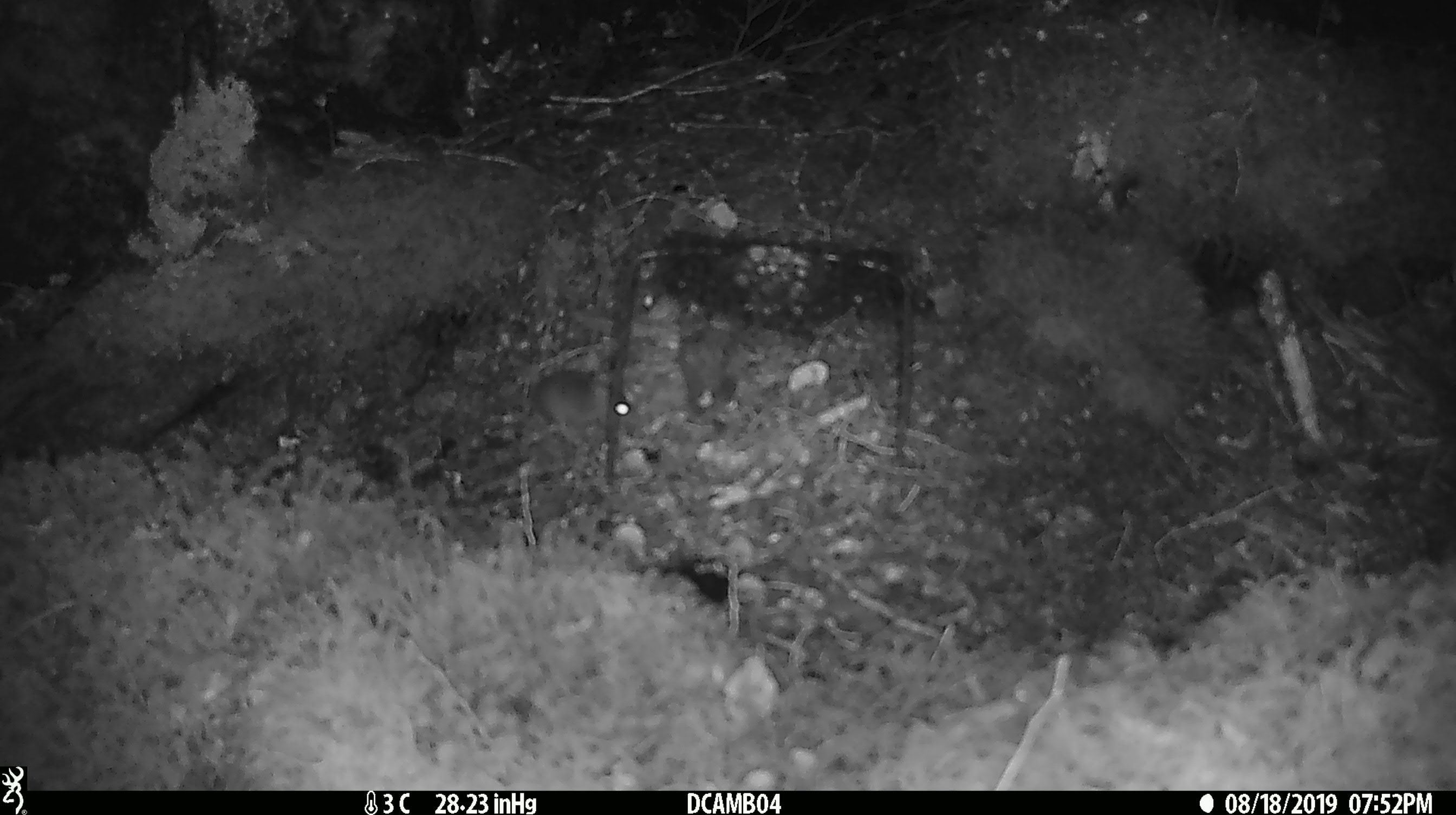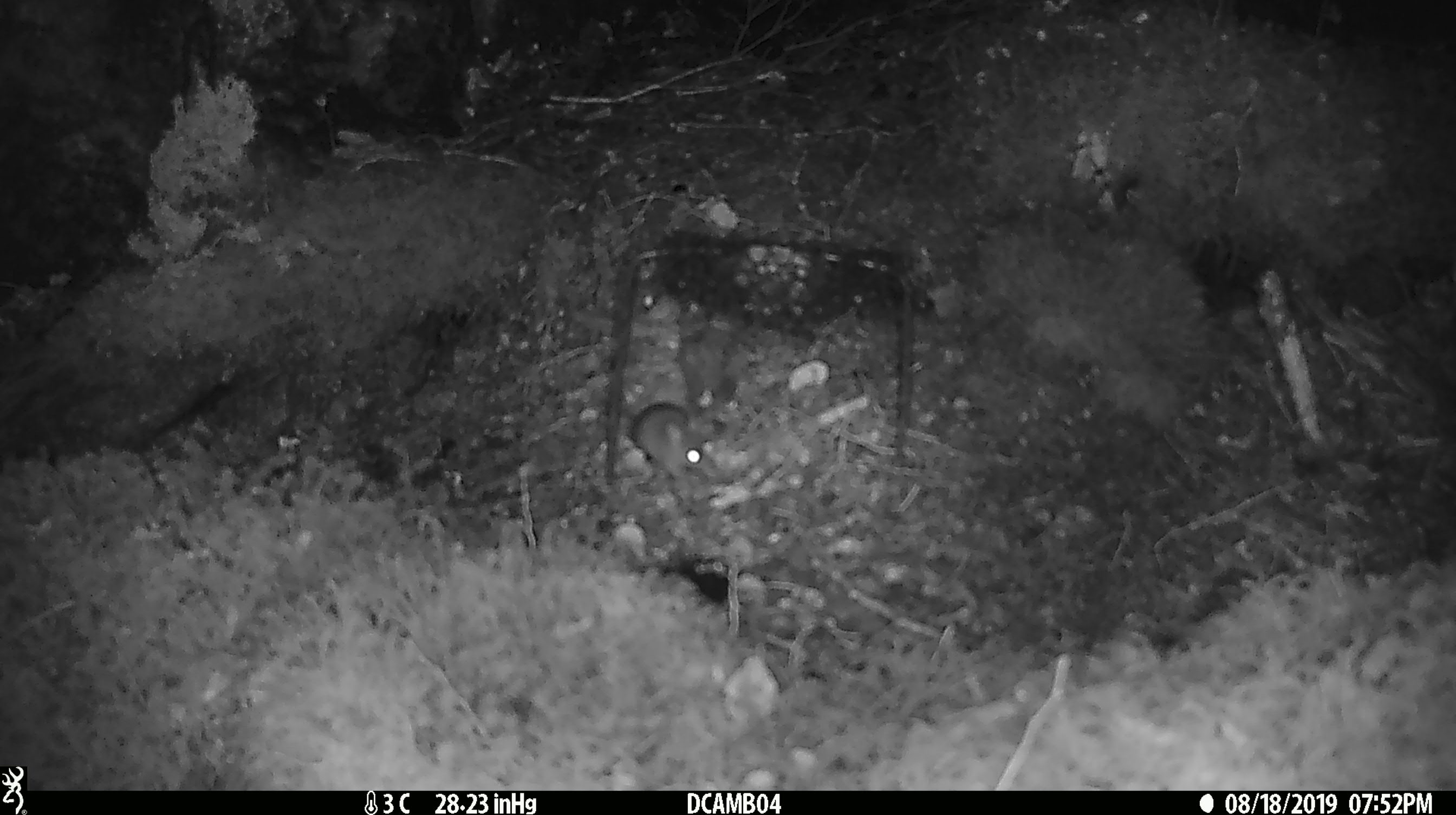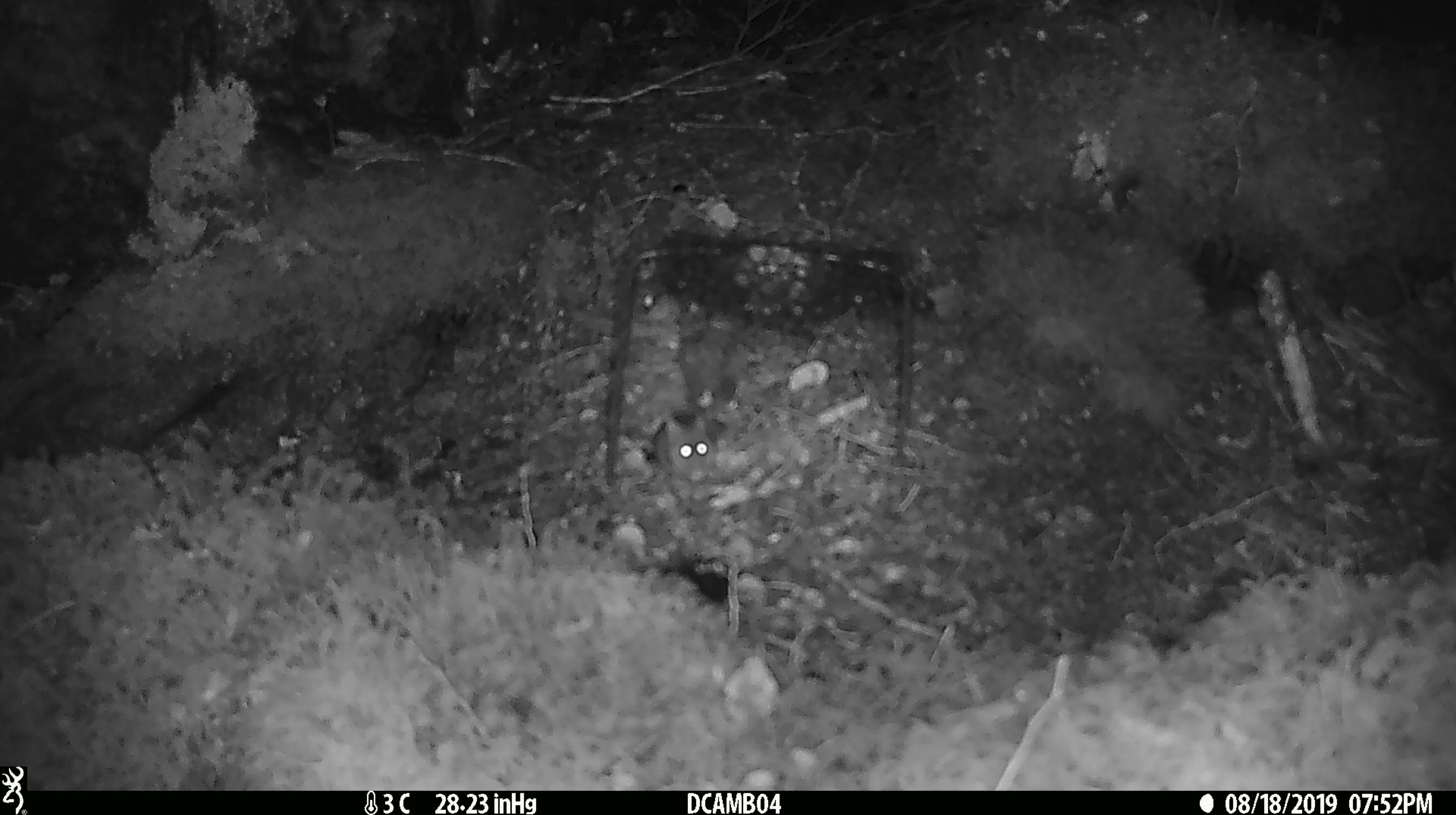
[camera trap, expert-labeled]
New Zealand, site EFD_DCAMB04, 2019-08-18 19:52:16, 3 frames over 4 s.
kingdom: Animalia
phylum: Chordata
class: Mammalia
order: Rodentia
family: Muridae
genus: Mus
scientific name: Mus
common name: mouse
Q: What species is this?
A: Mouse (Mus).